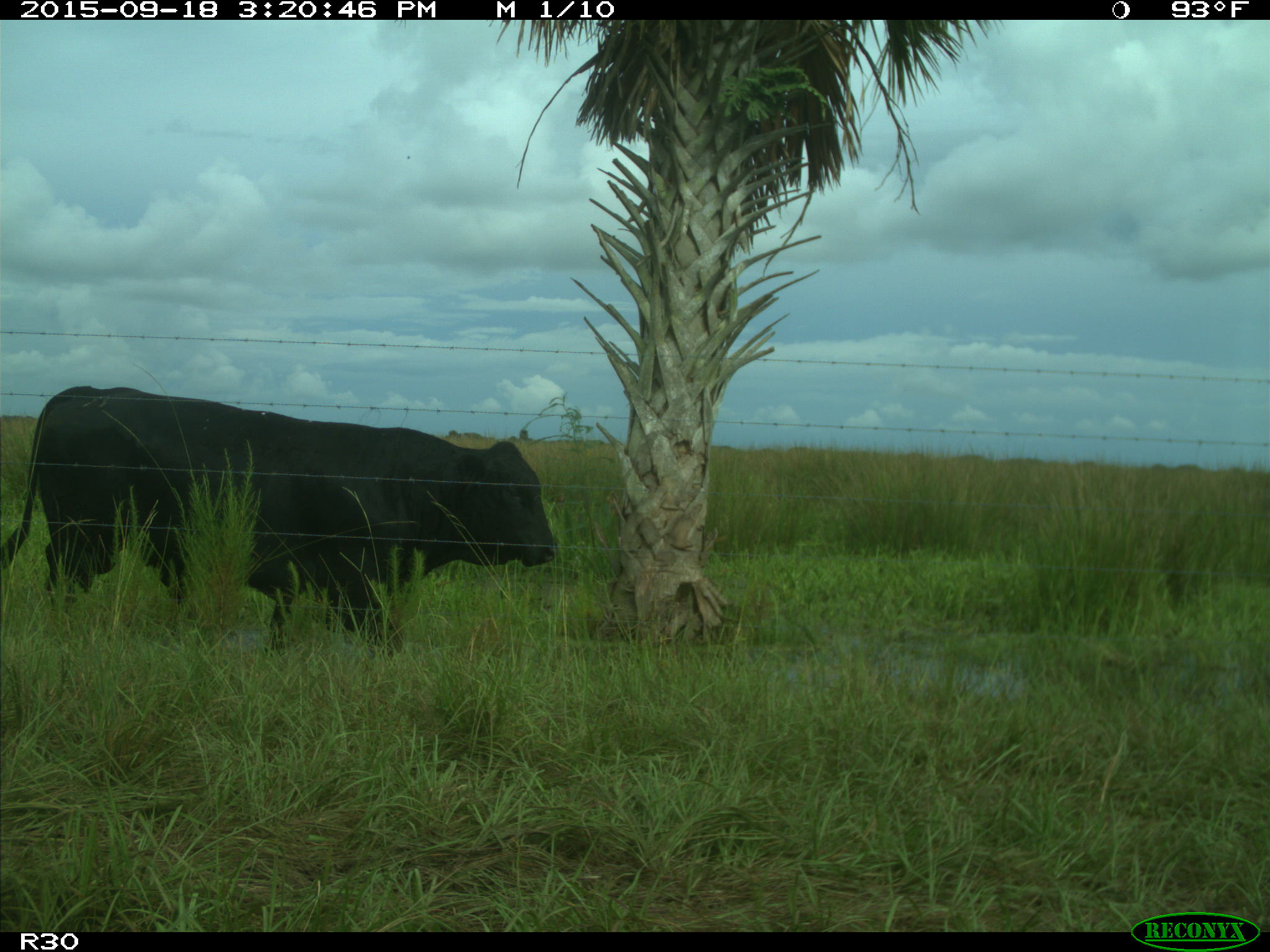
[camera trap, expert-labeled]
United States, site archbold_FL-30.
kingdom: Animalia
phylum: Chordata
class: Mammalia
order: Artiodactyla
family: Bovidae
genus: Bos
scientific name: Bos taurus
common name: domestic cow